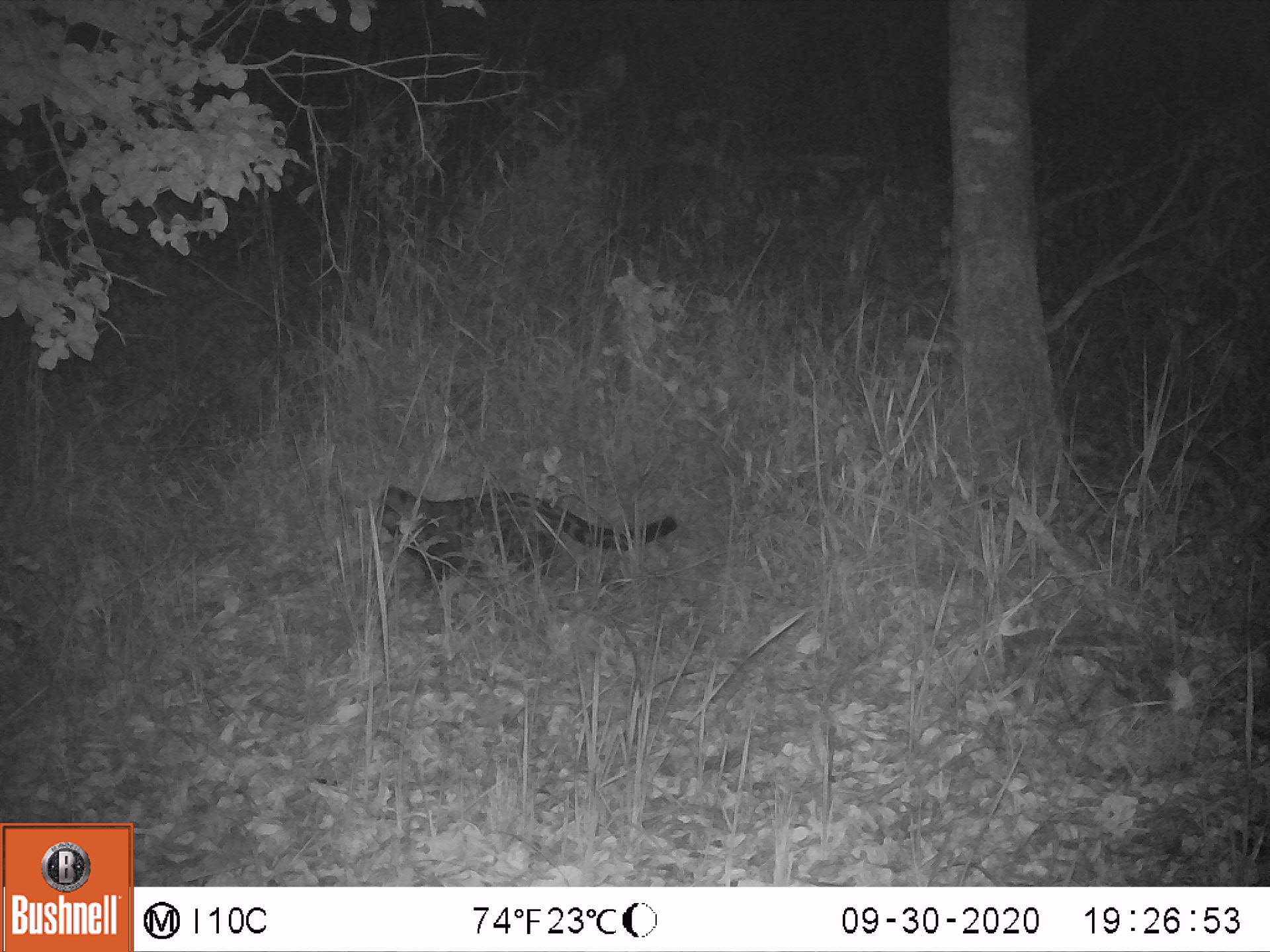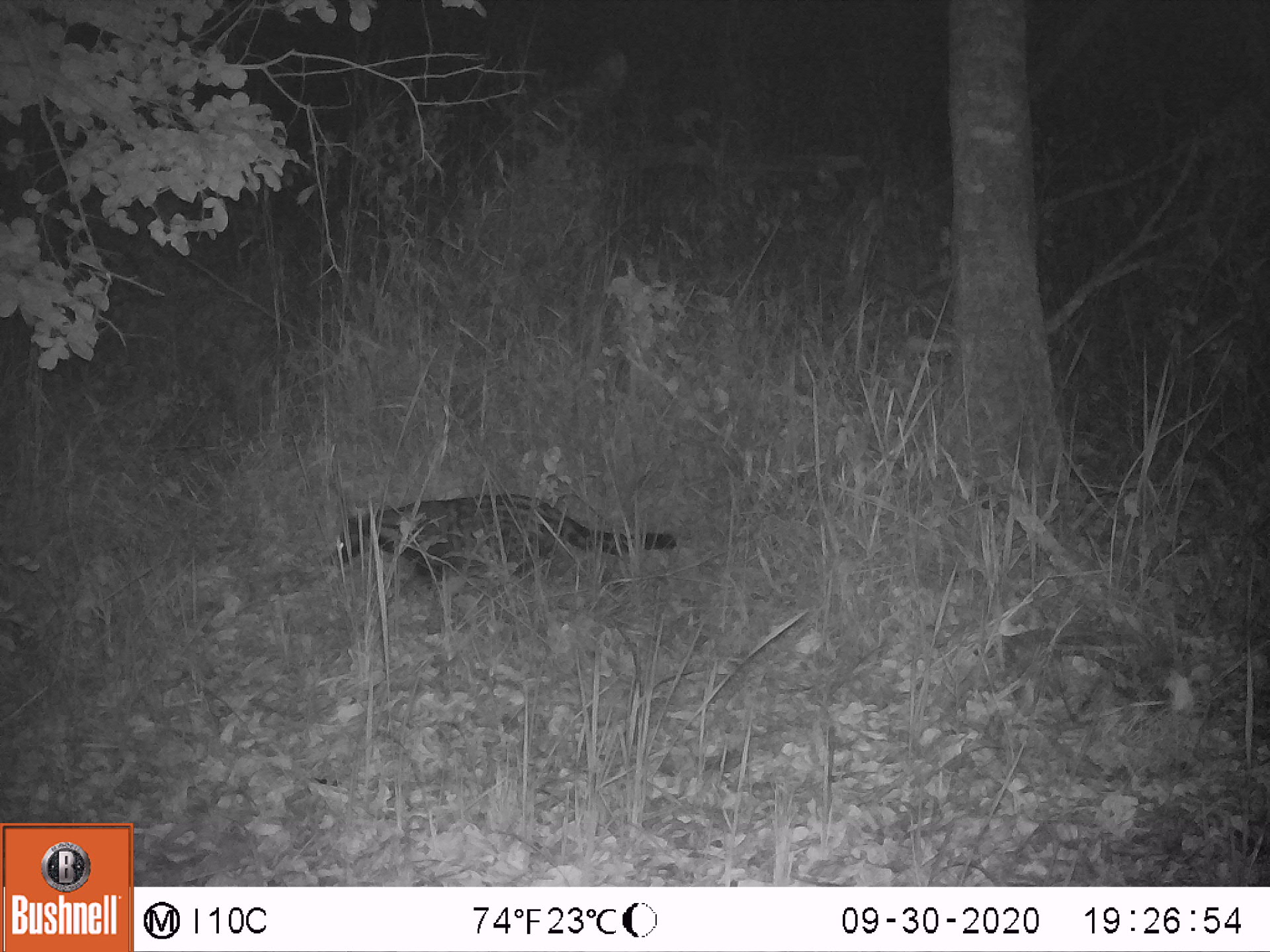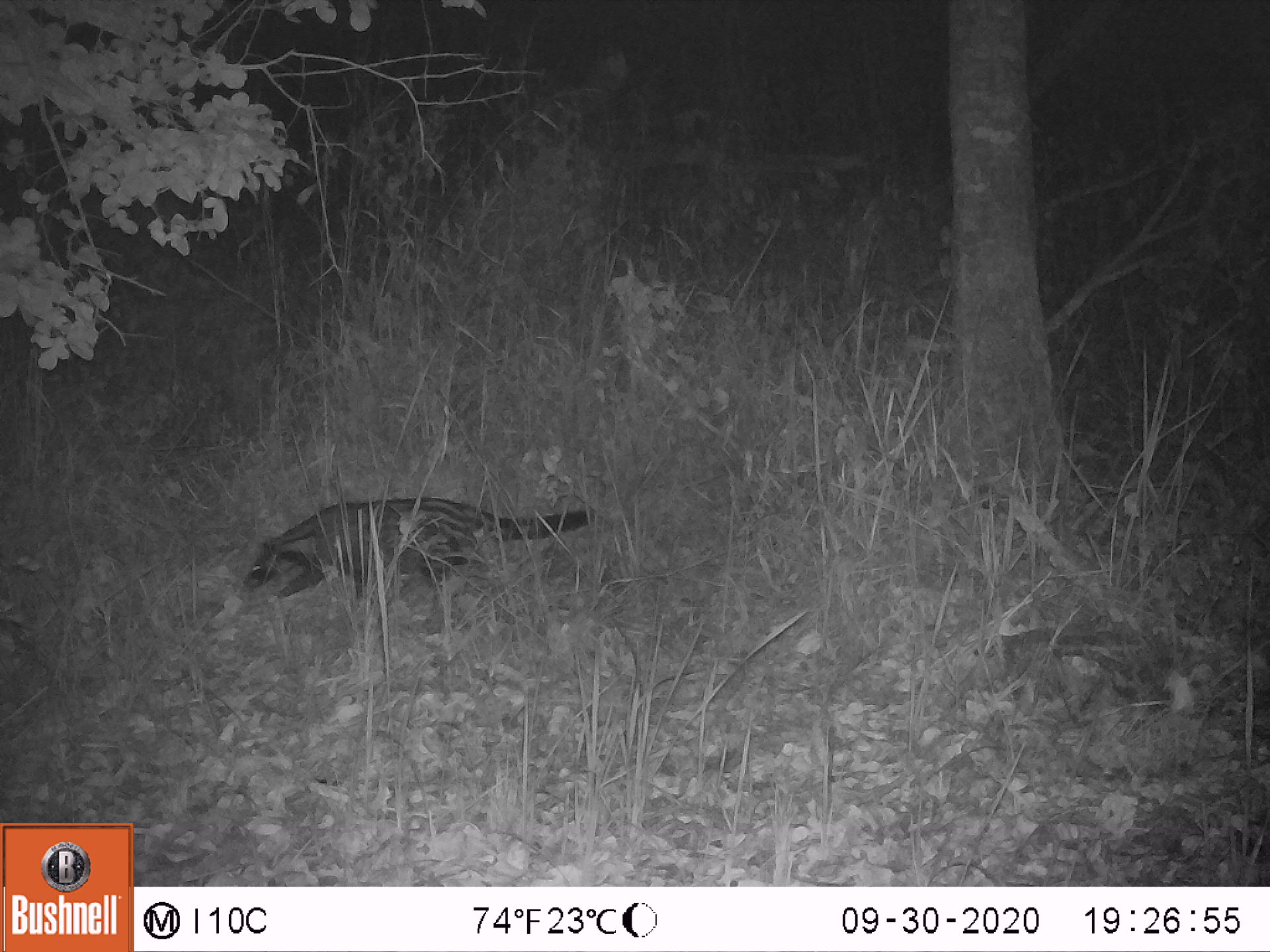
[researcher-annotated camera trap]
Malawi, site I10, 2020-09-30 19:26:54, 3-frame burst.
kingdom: Animalia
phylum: Chordata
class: Mammalia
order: Carnivora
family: Viverridae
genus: Civettictis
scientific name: Civettictis civetta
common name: african civet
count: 1